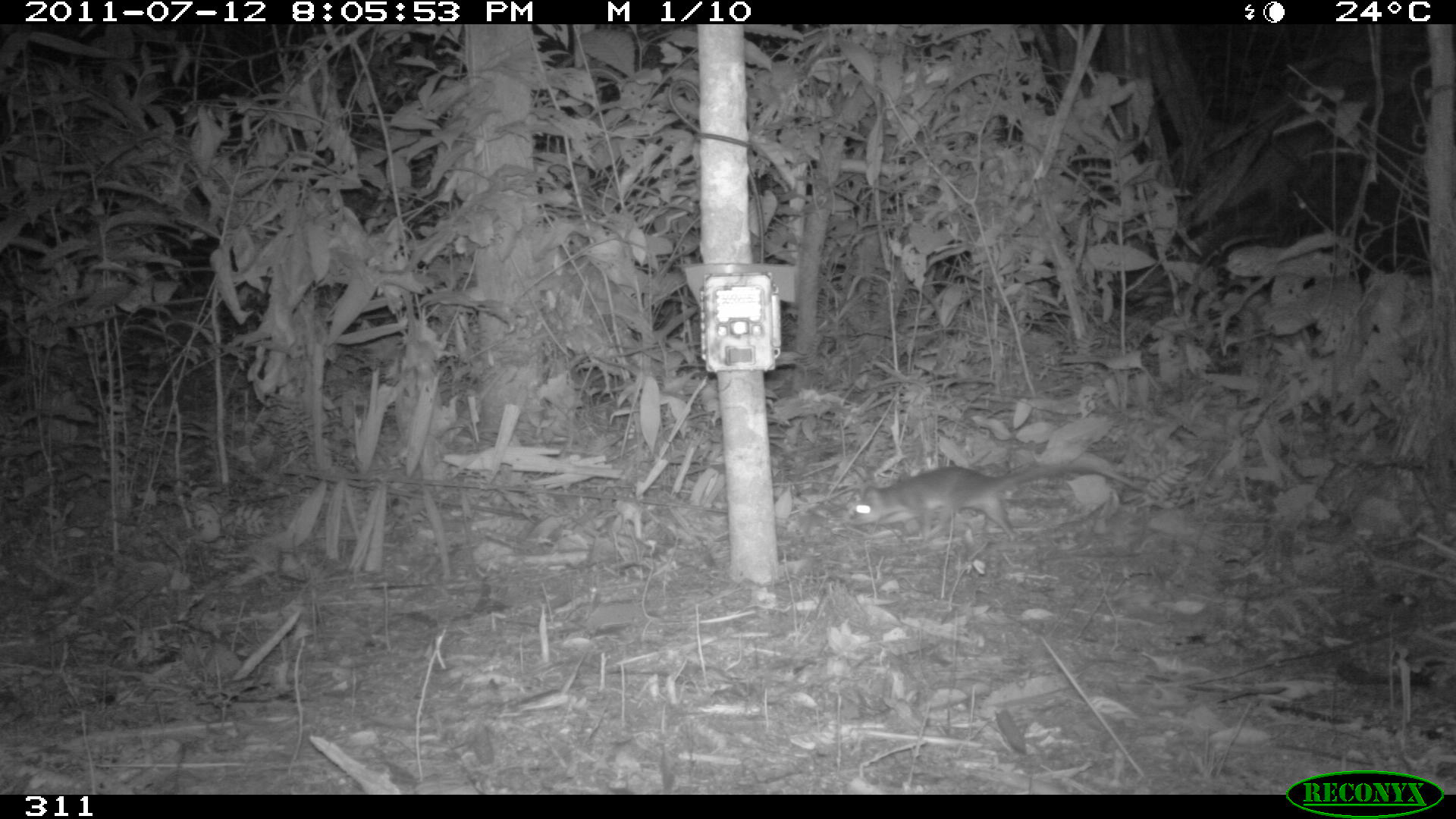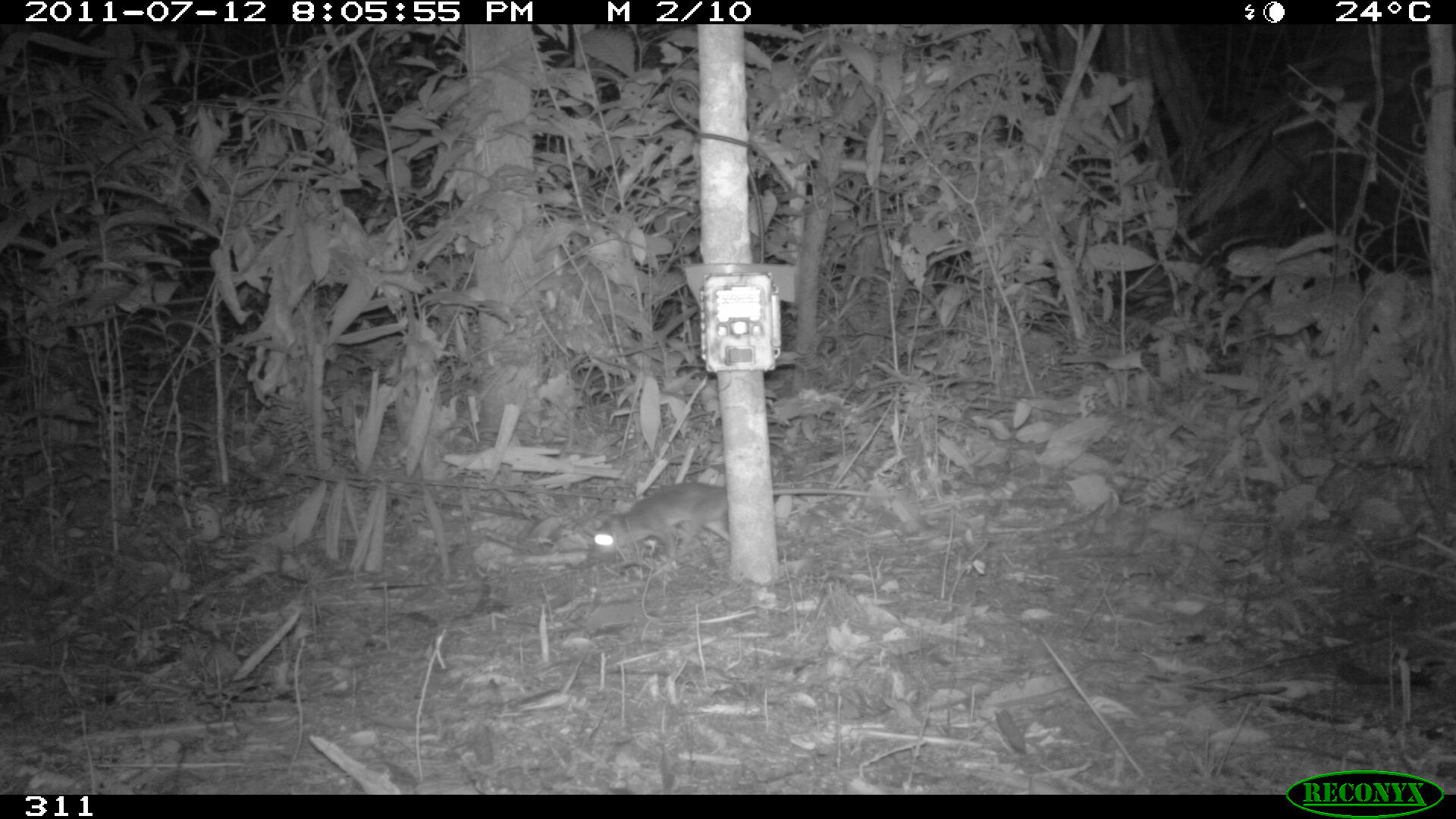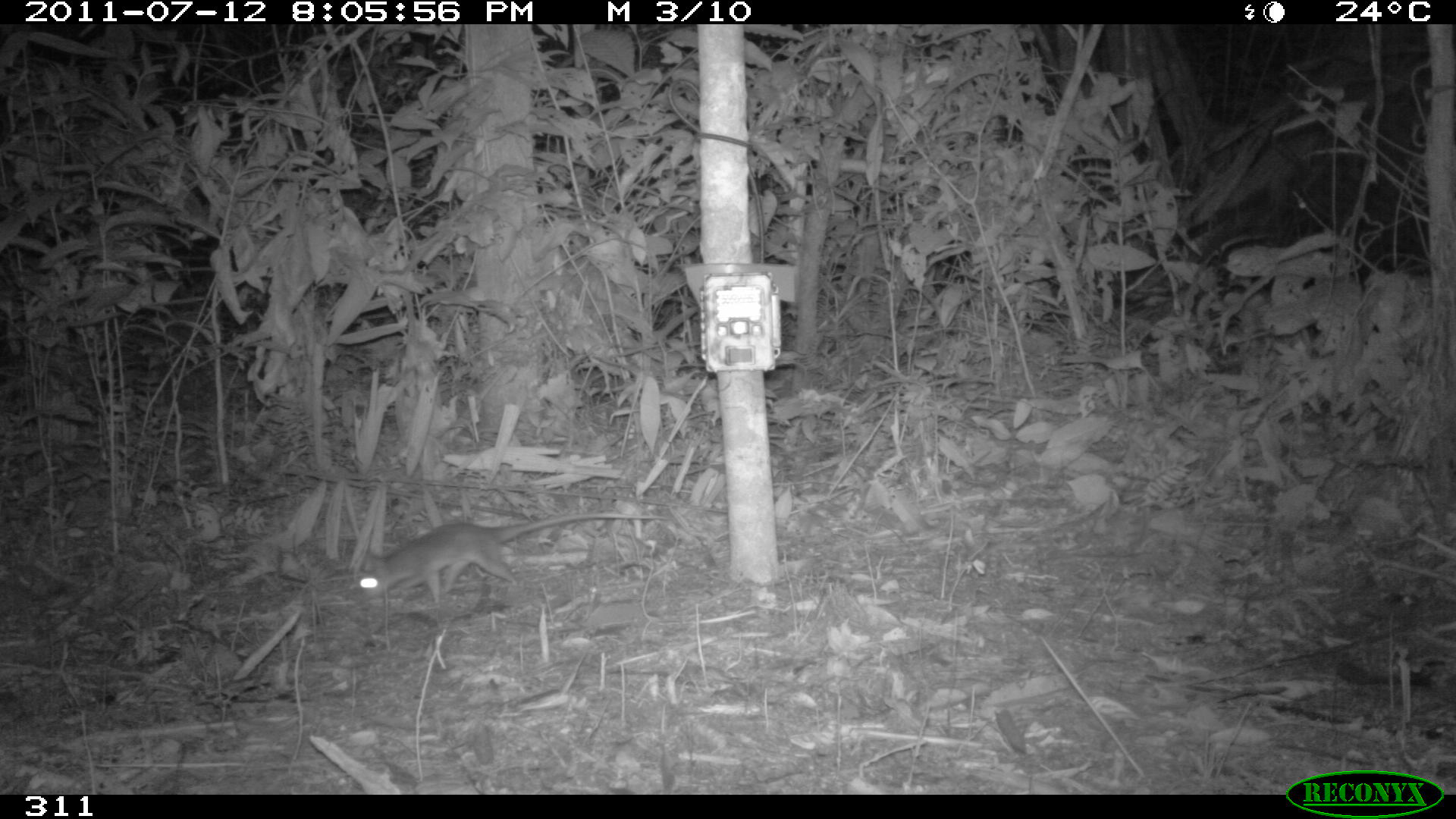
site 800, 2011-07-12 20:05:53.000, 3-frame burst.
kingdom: Animalia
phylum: Chordata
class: Mammalia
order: Didelphimorphia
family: Didelphidae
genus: Philander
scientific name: Philander opossum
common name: gray four-eyed opossum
Philander opossum (gray four-eyed opossum).